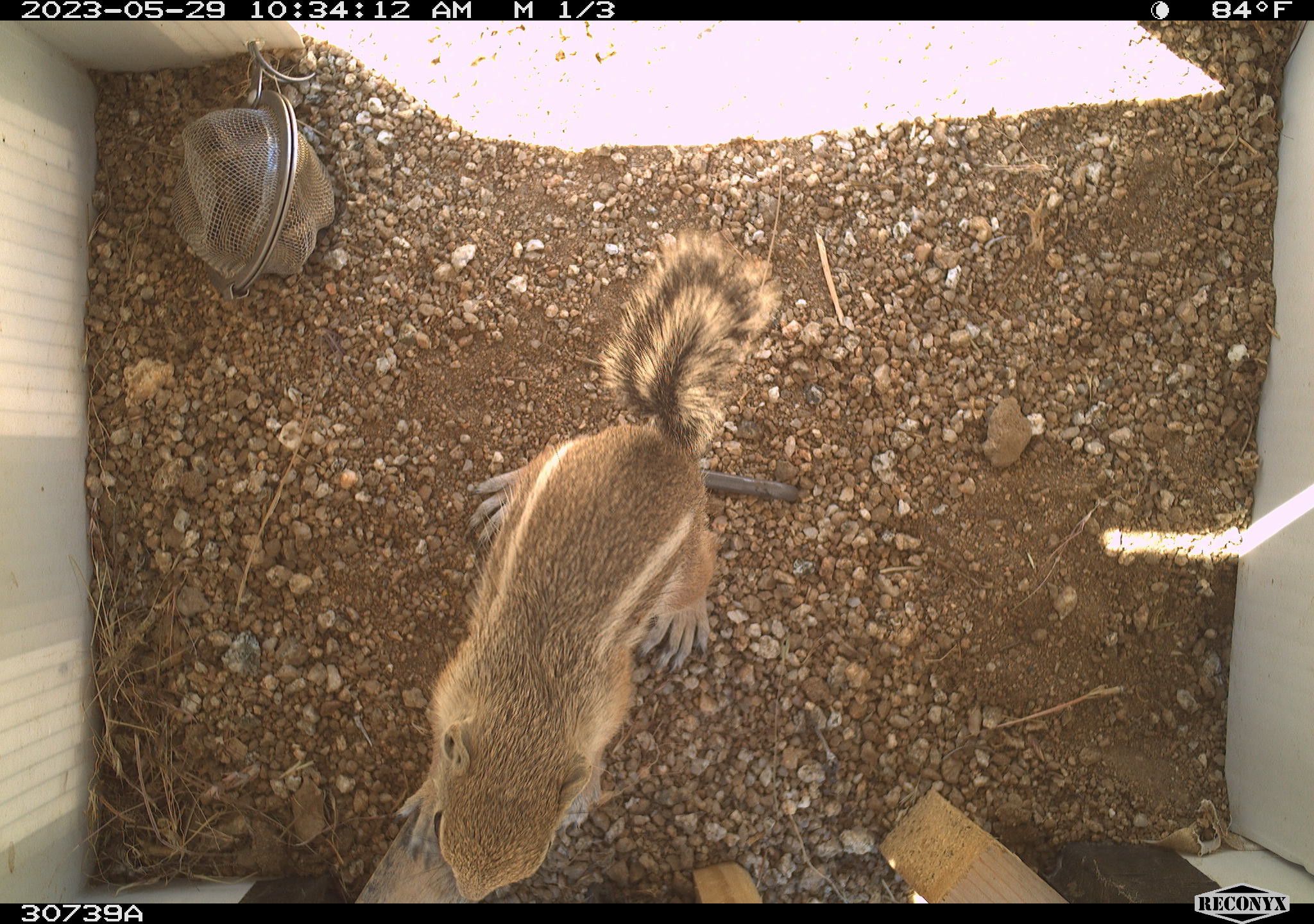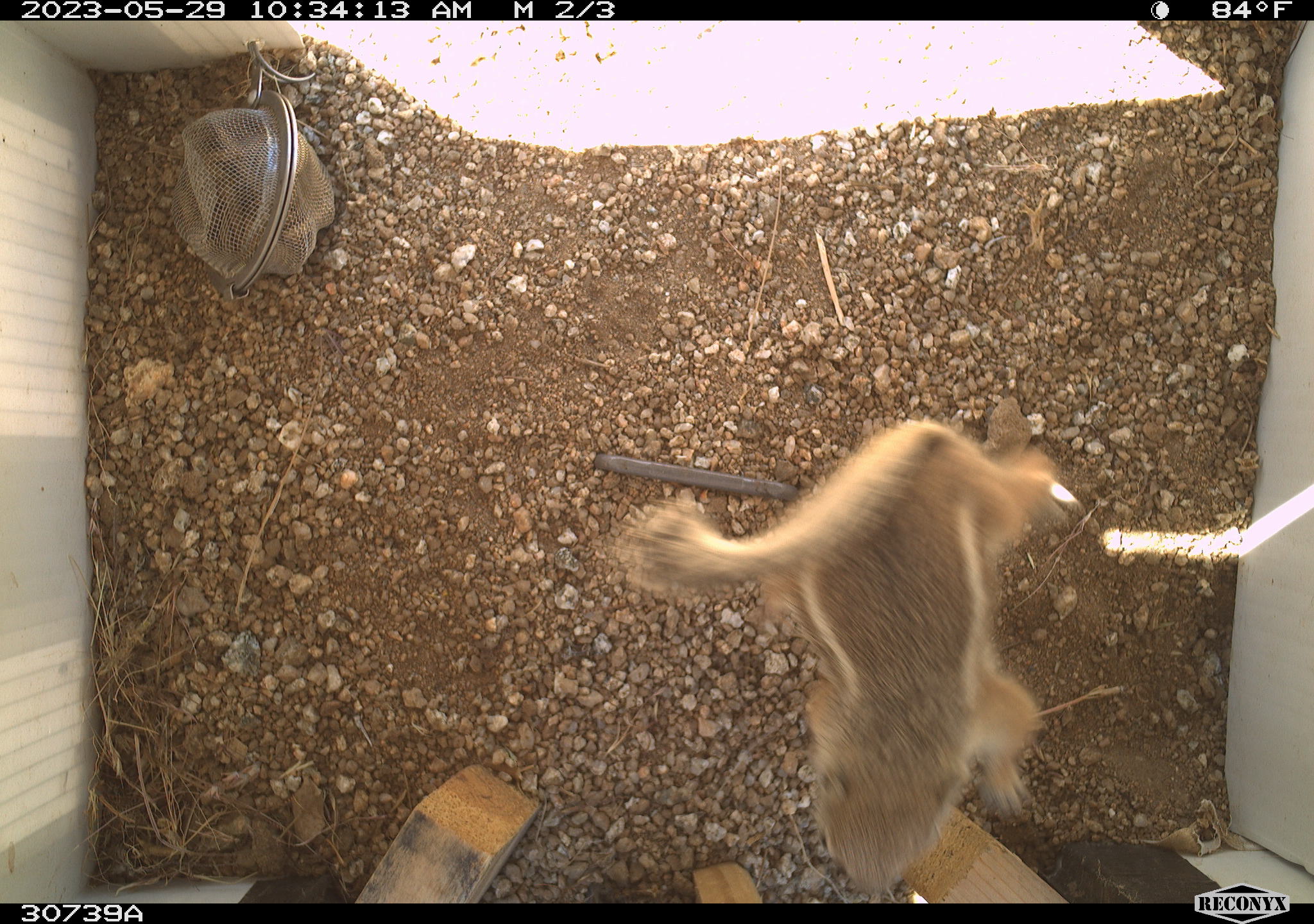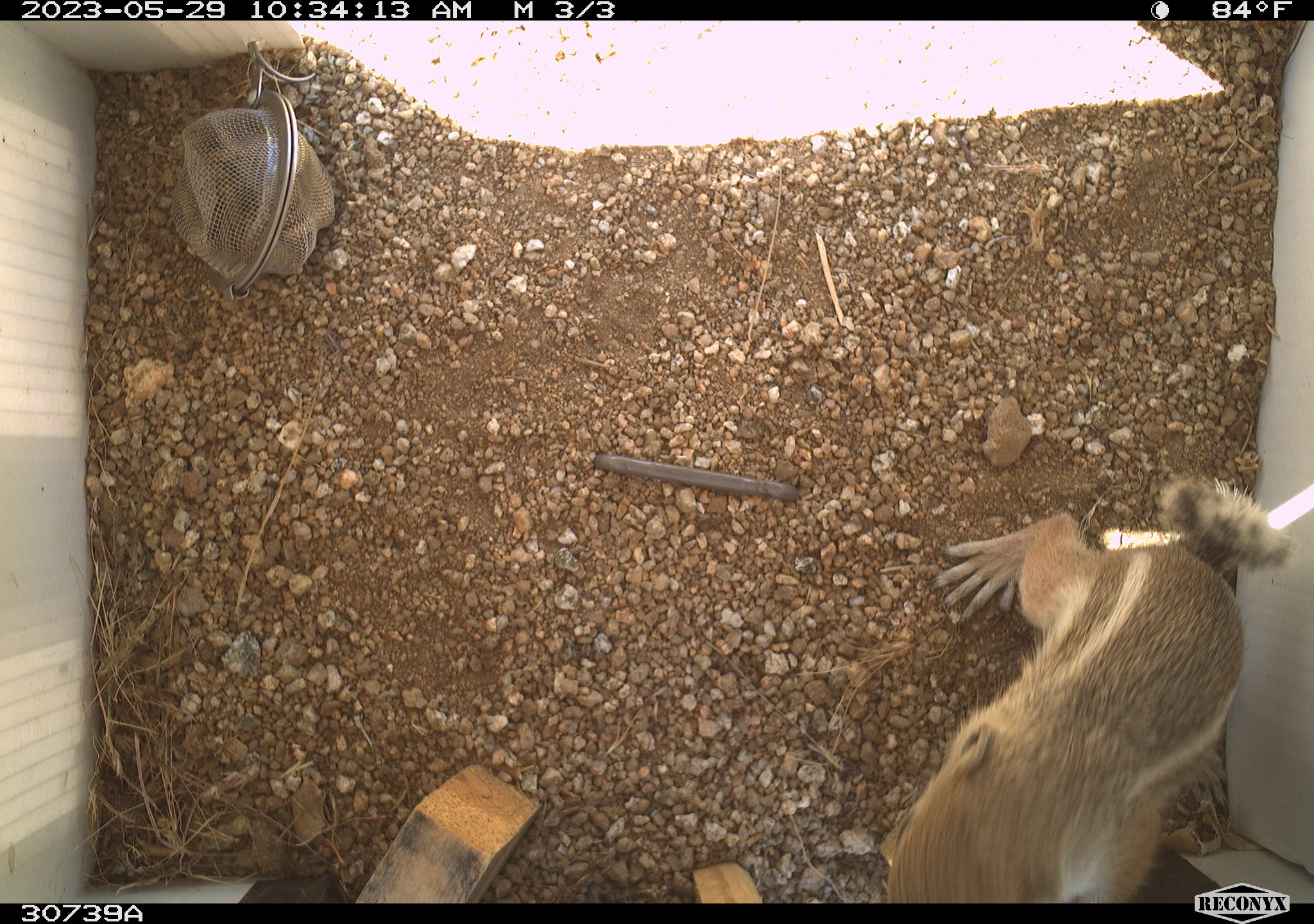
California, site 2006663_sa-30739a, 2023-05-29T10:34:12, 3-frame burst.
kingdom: Animalia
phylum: Chordata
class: Mammalia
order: Rodentia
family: Sciuridae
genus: Ammospermophilus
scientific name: Ammospermophilus leucurus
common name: white-tailed antelope squirrel